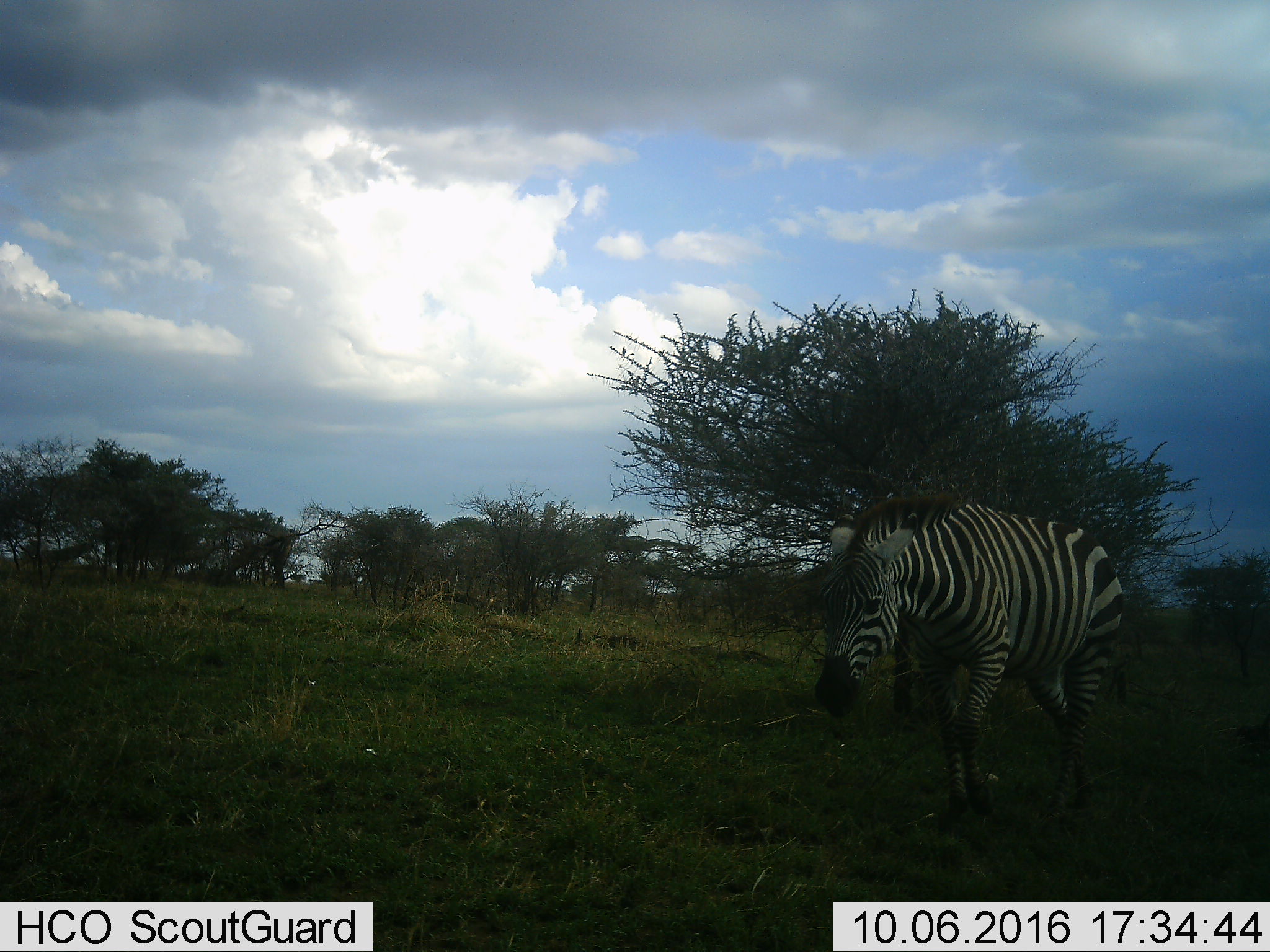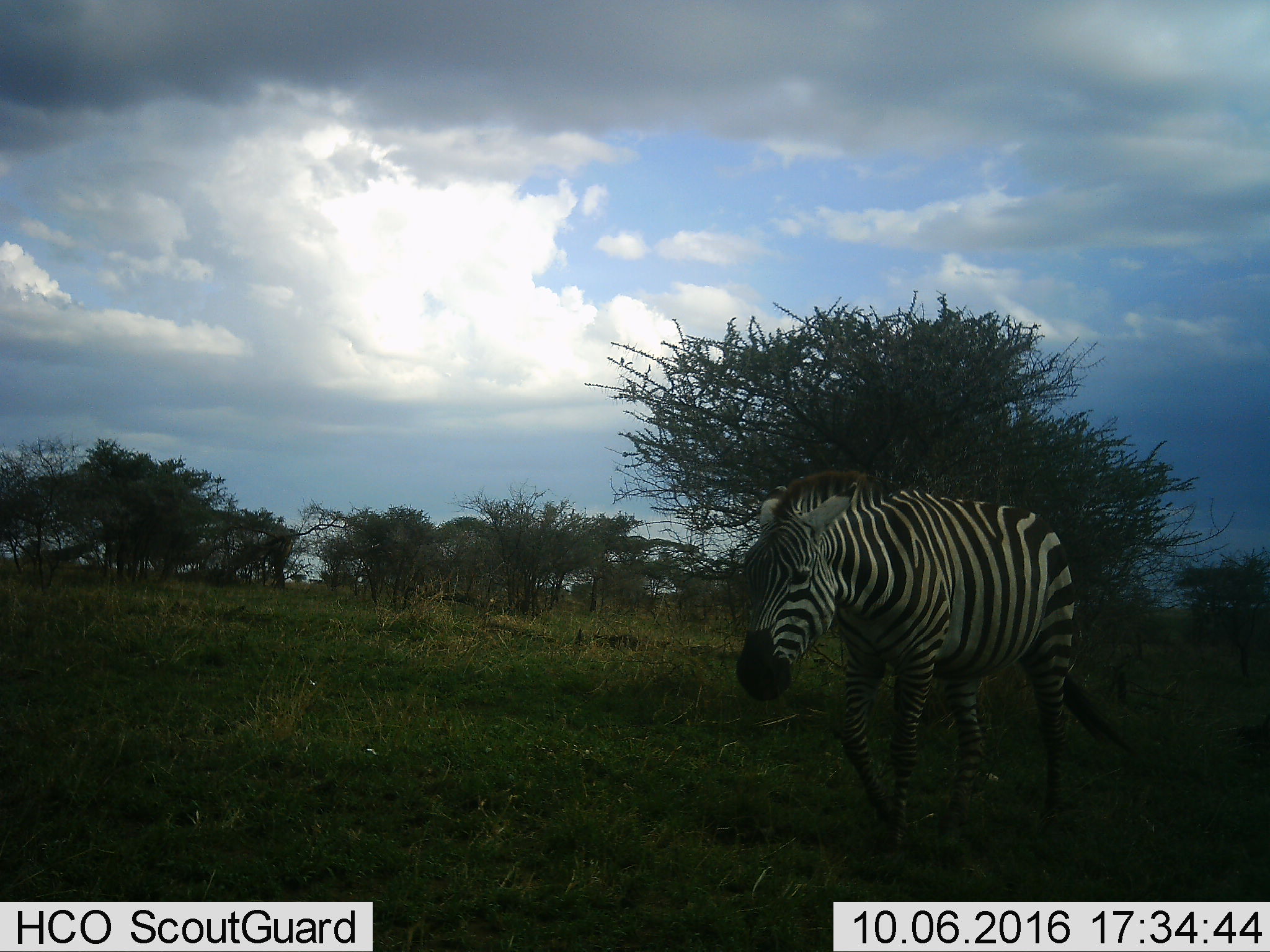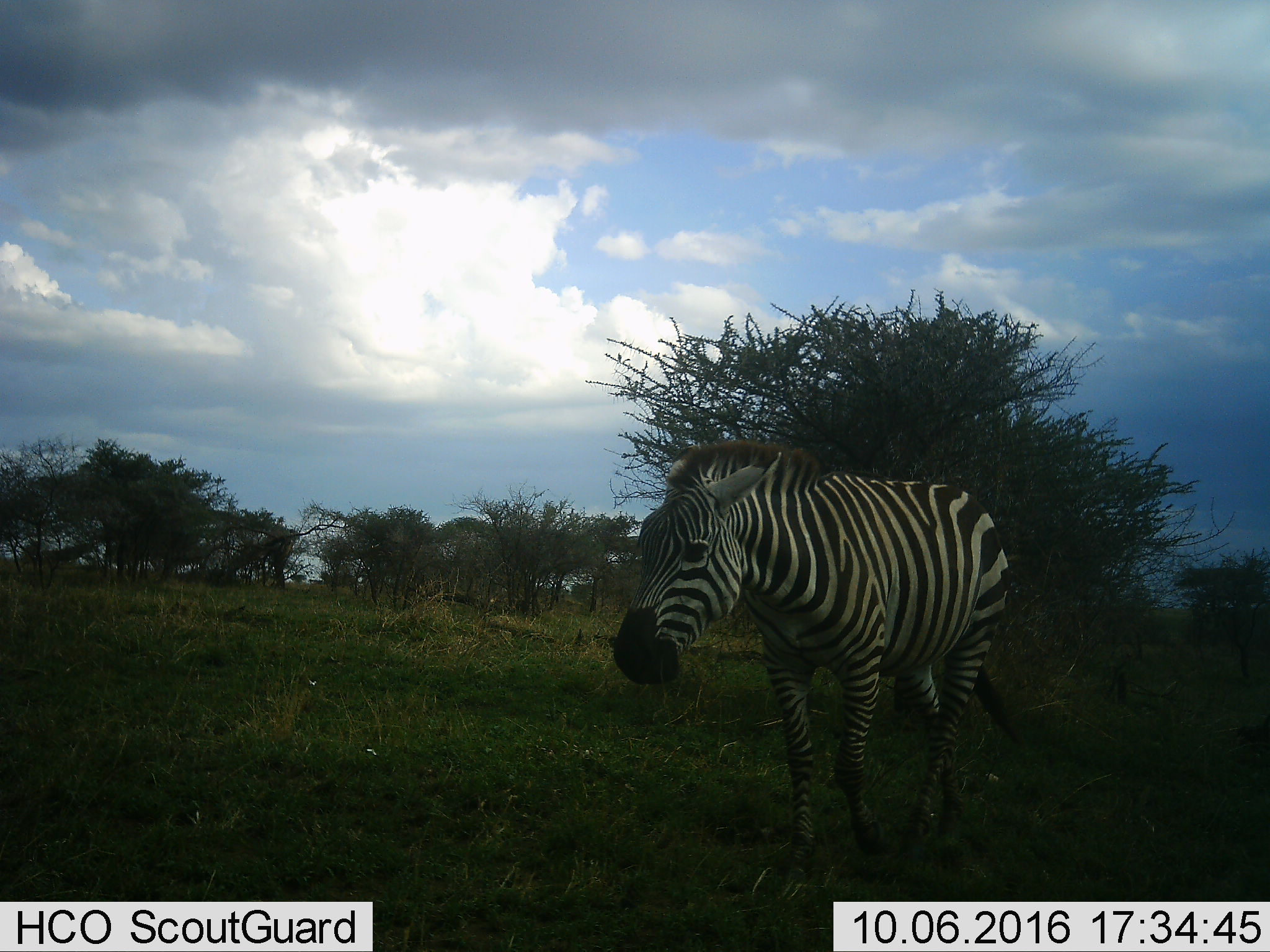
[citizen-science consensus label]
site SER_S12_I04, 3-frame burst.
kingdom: Animalia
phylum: Chordata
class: Mammalia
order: Perissodactyla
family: Equidae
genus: Equus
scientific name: Equus quagga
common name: plains zebra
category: zebraplains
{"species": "zebraplains (plains zebra) (Equus quagga)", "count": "1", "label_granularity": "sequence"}